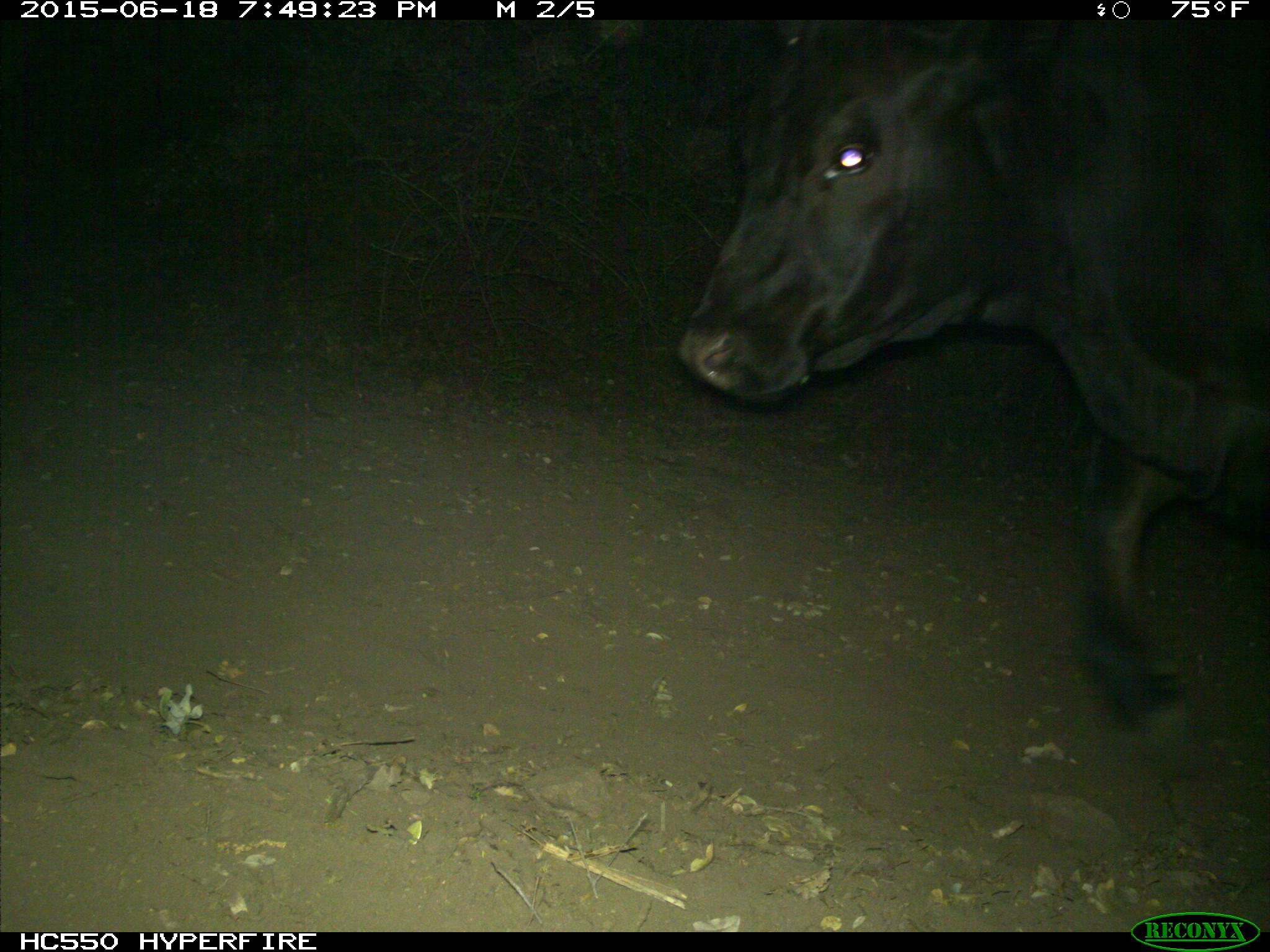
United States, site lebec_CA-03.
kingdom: Animalia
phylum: Chordata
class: Mammalia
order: Artiodactyla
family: Bovidae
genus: Bos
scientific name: Bos taurus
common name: domestic cow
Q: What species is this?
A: Bos taurus (domestic cow).